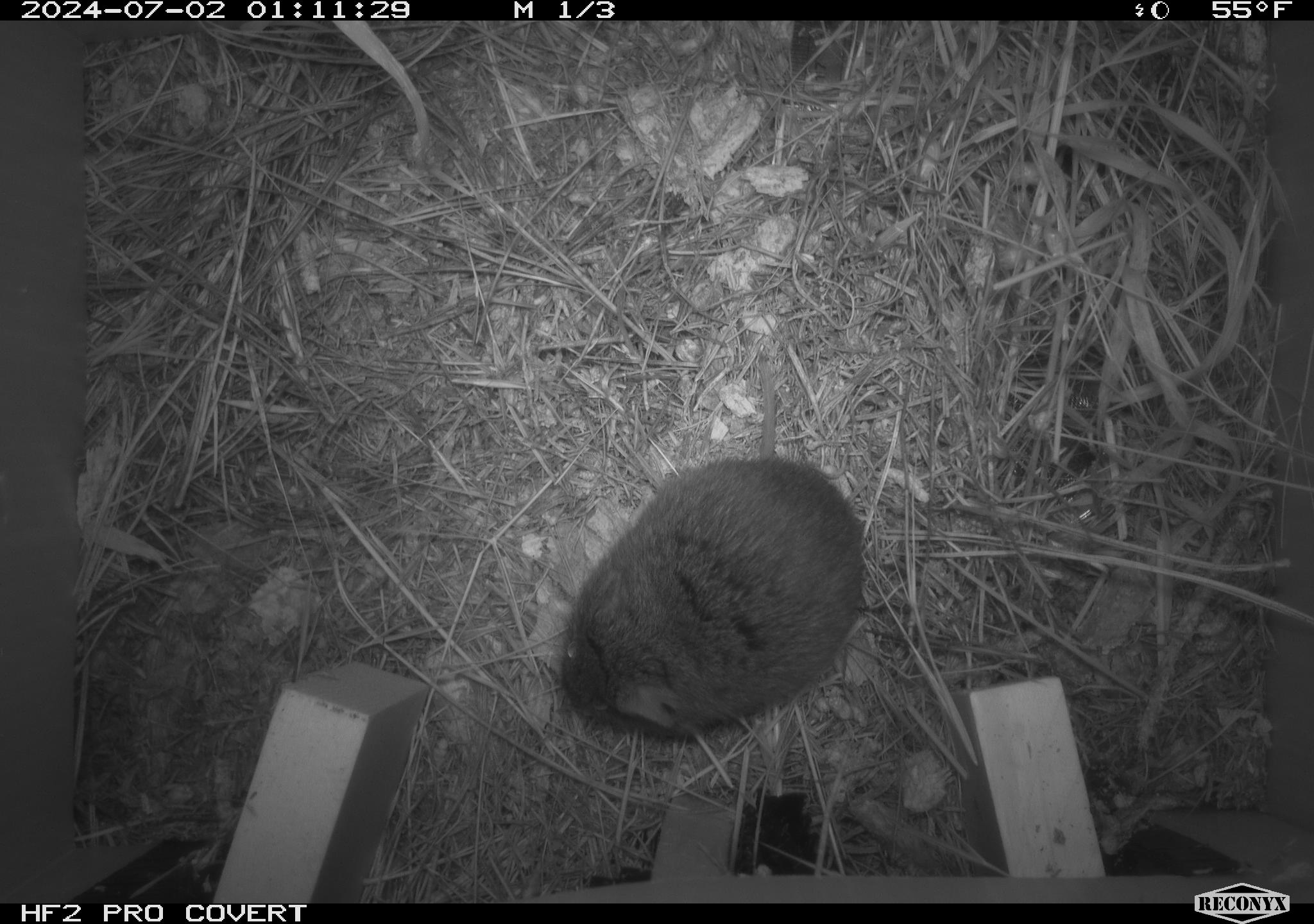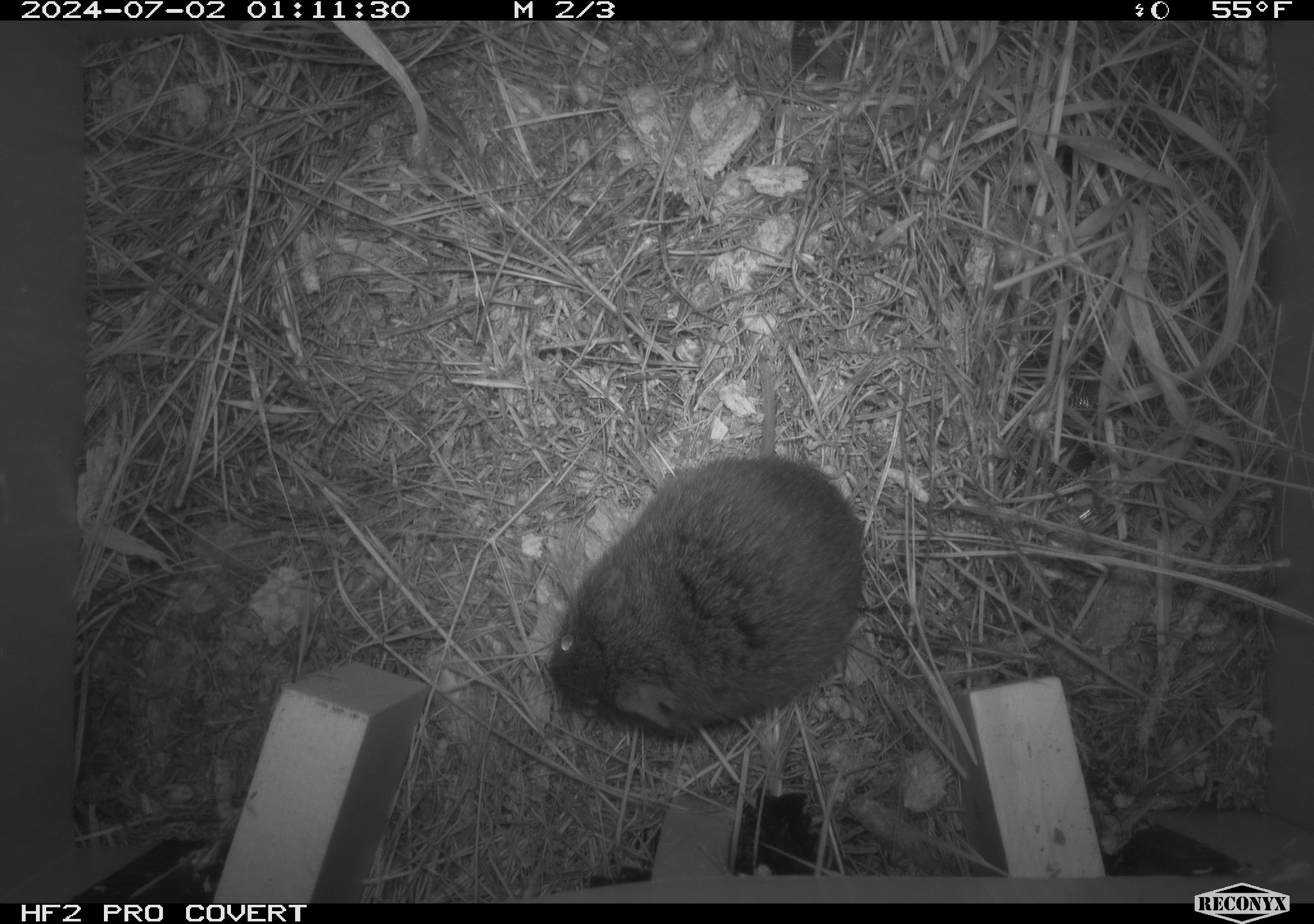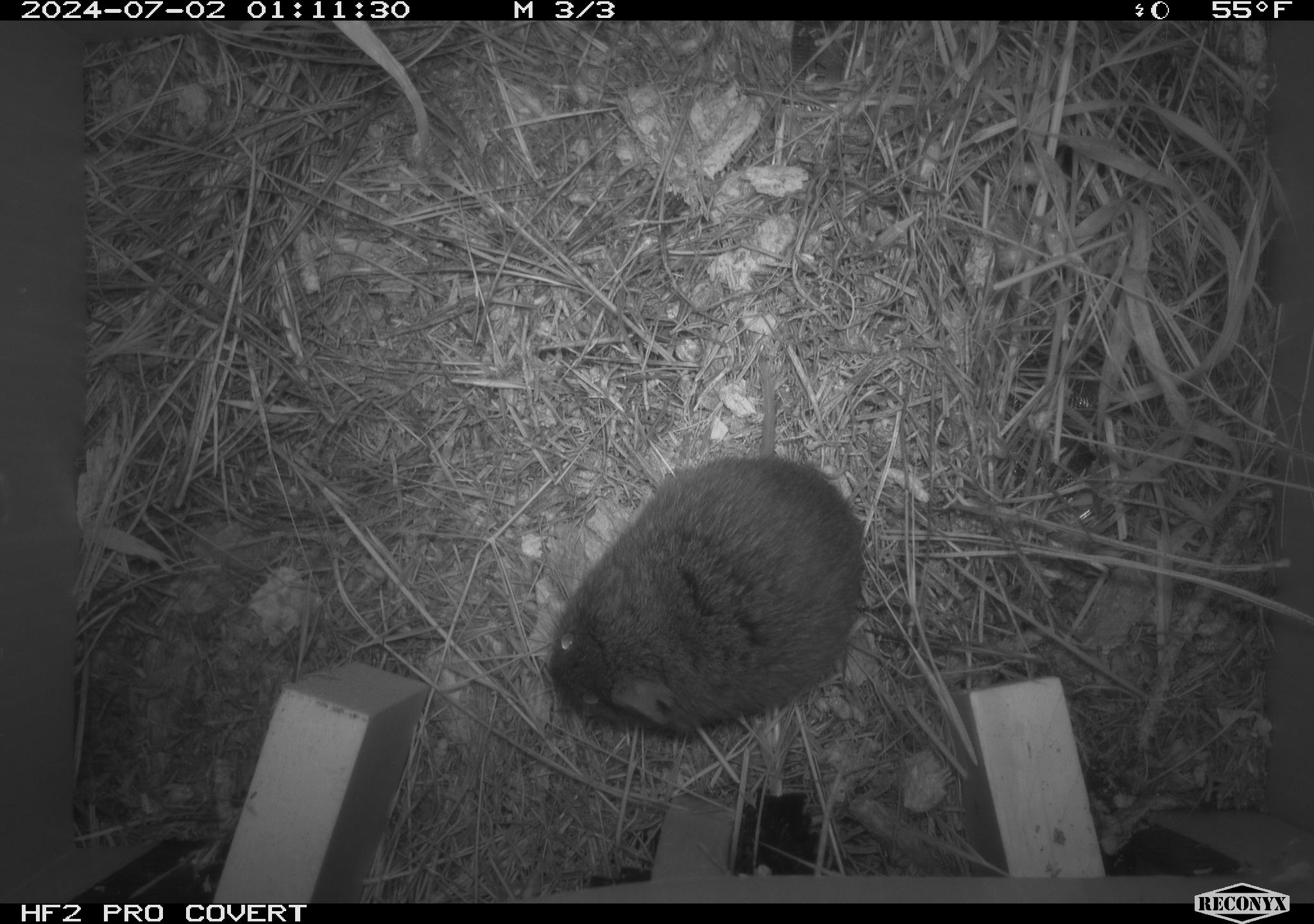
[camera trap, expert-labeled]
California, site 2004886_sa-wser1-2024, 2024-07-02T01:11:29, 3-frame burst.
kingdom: Animalia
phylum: Chordata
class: Mammalia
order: Rodentia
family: Cricetidae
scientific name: Arvicolinae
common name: voles, lemmings, and muskrats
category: arvicolinae subfamily